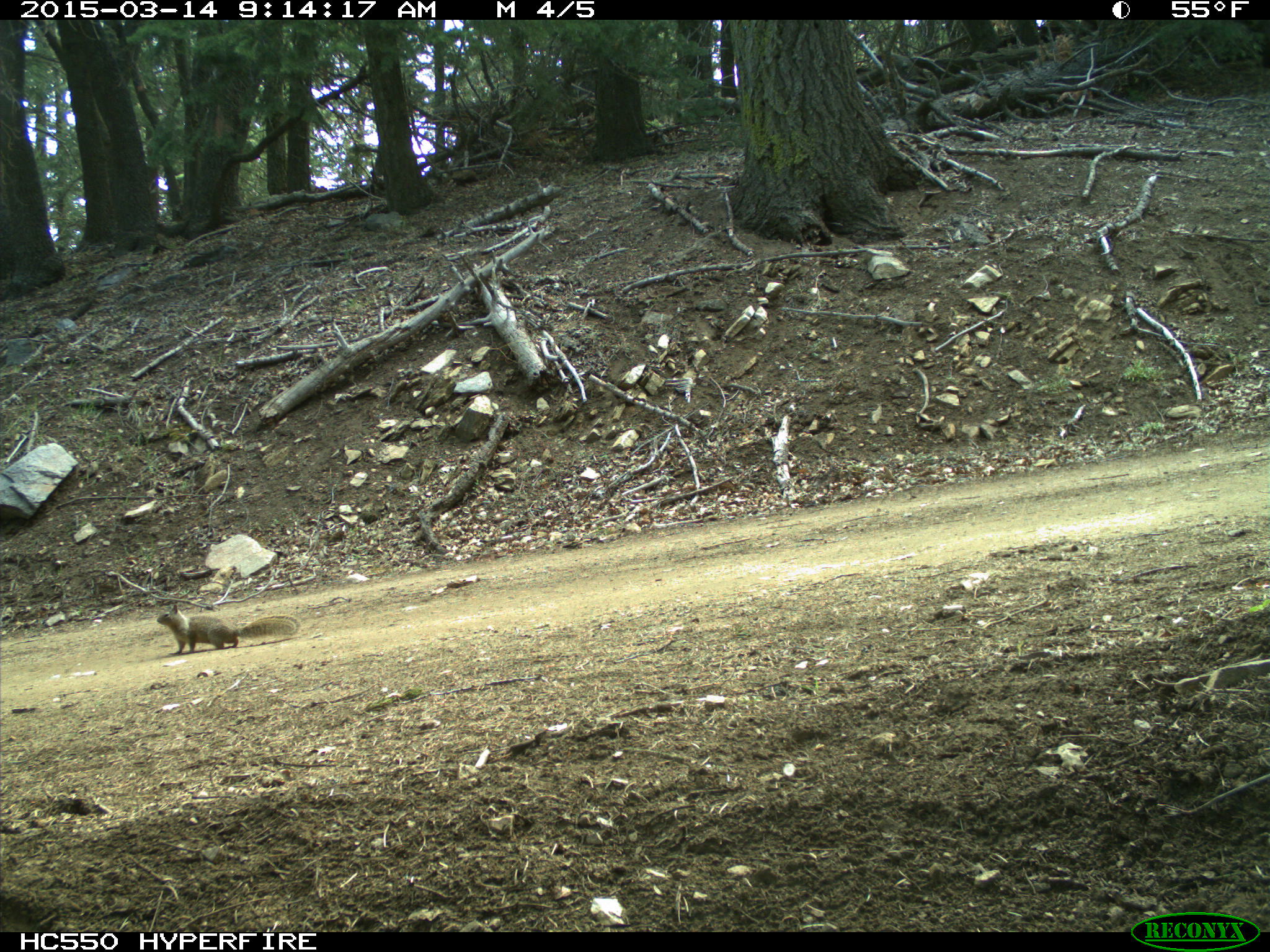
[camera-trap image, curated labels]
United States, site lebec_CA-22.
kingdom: Animalia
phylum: Chordata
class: Mammalia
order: Rodentia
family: Sciuridae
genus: Otospermophilus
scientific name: Otospermophilus beecheyi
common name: california ground squirrel